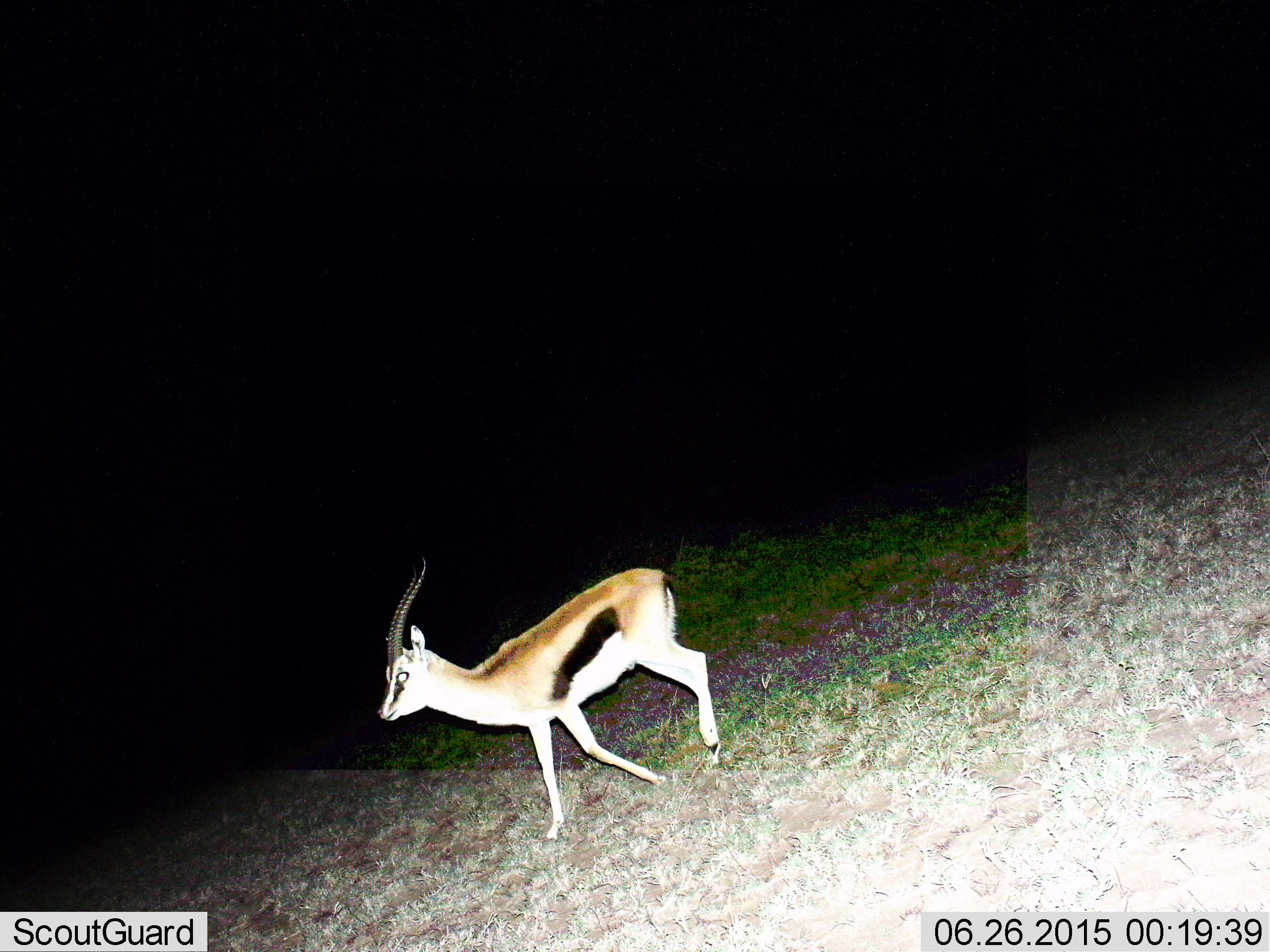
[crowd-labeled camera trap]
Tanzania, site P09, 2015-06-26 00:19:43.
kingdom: Animalia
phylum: Chordata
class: Mammalia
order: Artiodactyla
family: Bovidae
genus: Eudorcas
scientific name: Eudorcas thomsonii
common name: thomson's gazelle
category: gazellethomsons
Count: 1.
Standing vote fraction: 10%.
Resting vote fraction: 0%.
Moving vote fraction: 90%.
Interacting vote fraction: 0%.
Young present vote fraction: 0%.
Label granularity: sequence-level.